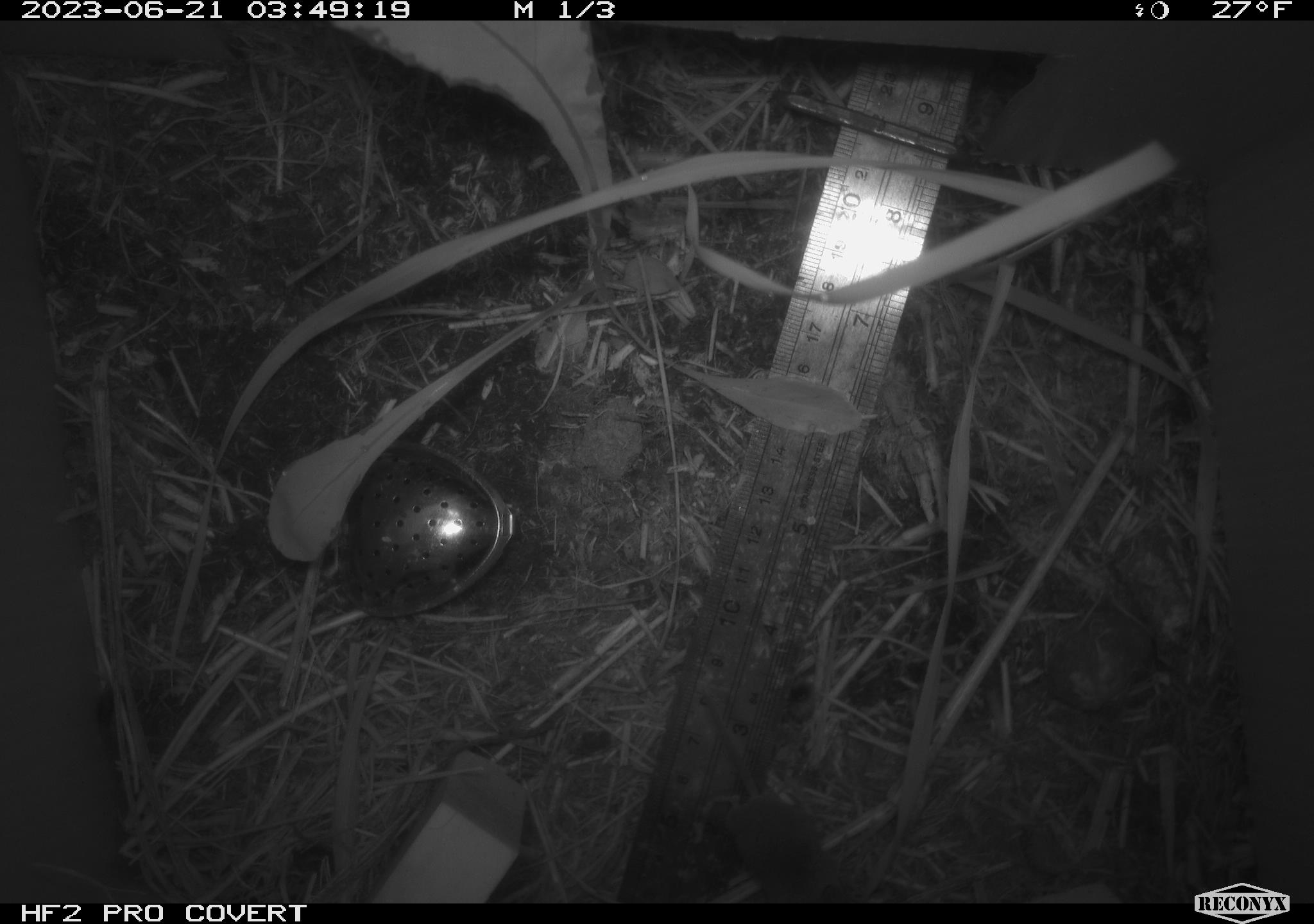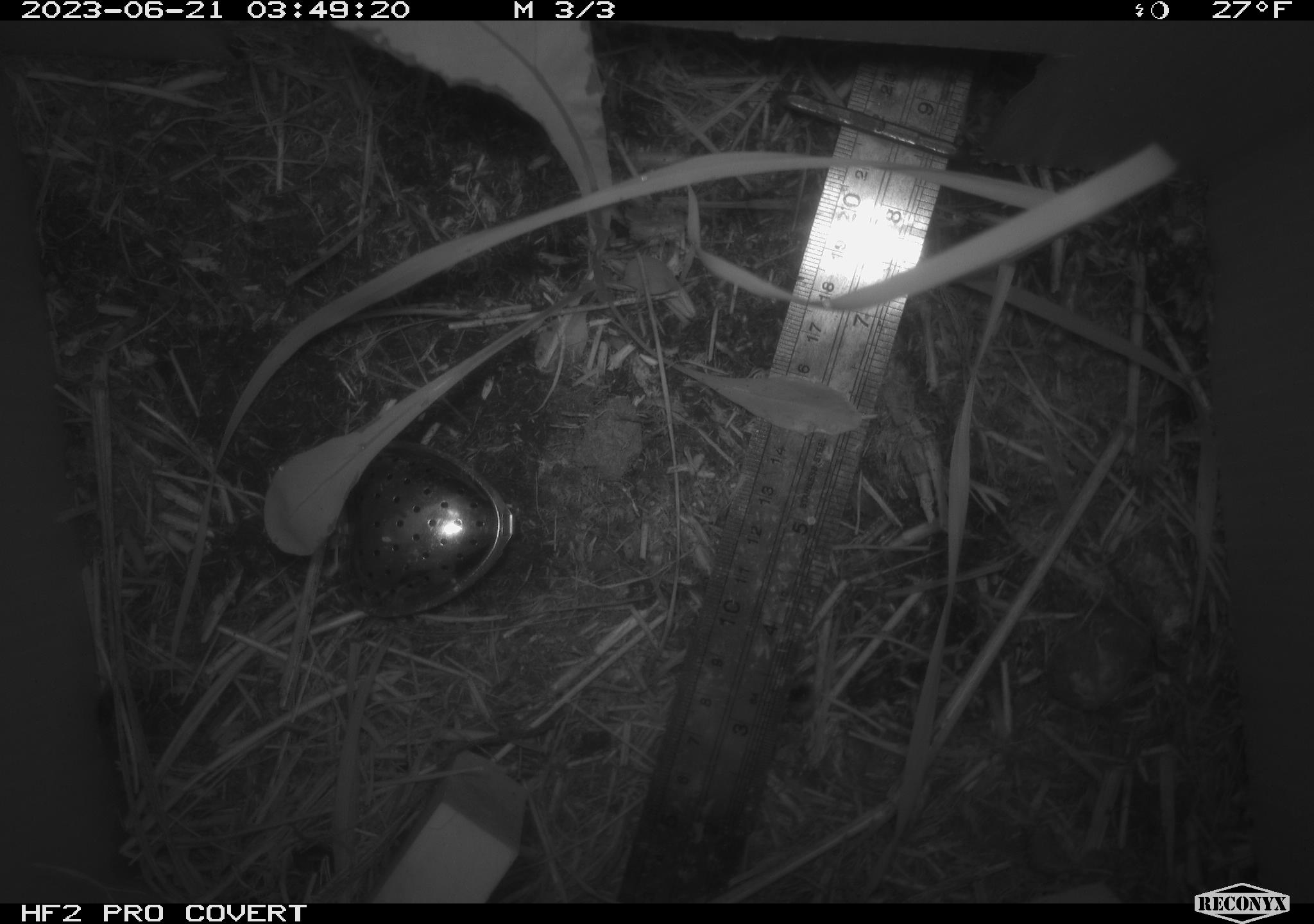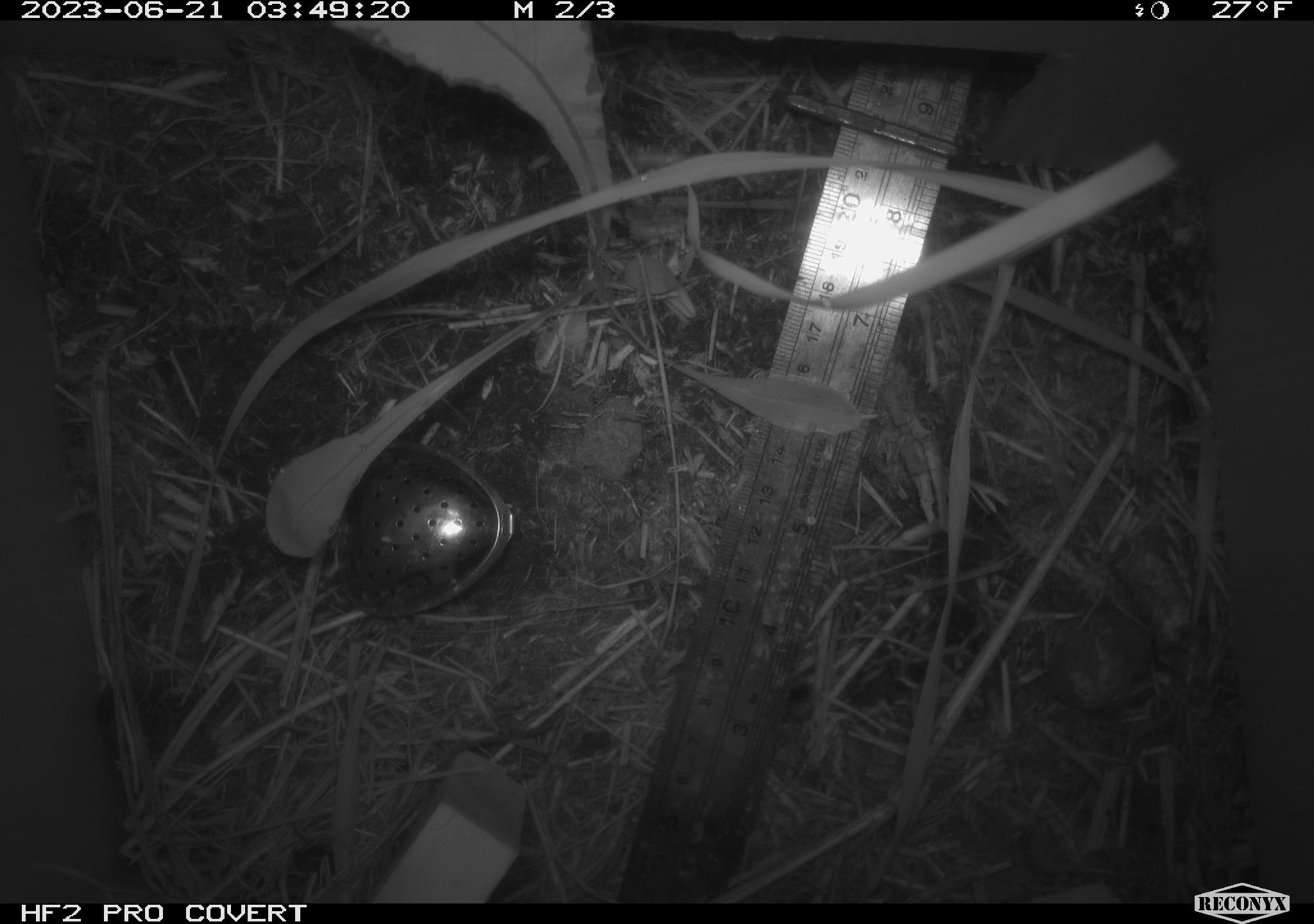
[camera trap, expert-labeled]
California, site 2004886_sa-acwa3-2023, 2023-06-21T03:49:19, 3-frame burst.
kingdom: Animalia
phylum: Chordata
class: Mammalia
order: Eulipotyphla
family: Soricidae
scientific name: Soricidae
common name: shrews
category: soricidae family